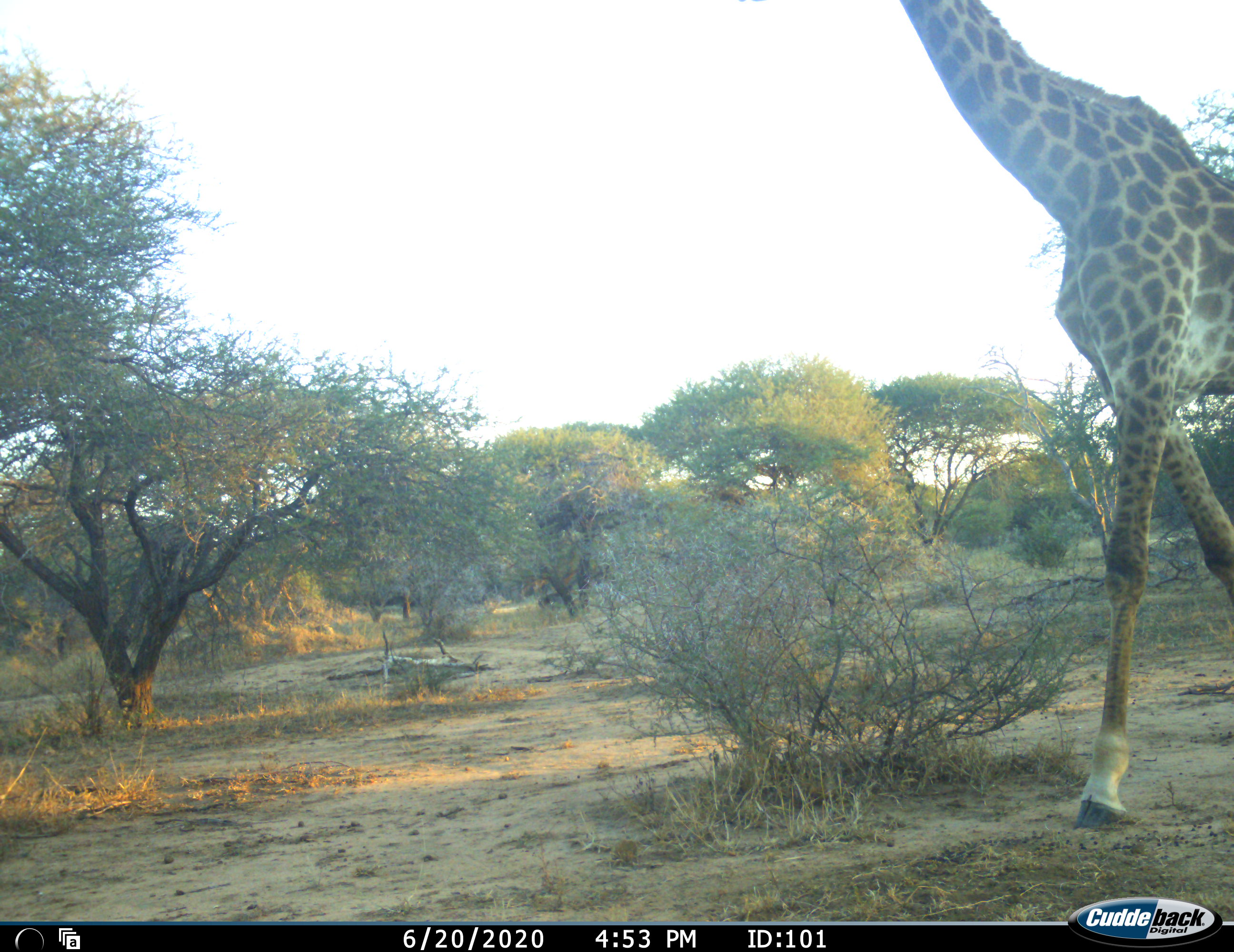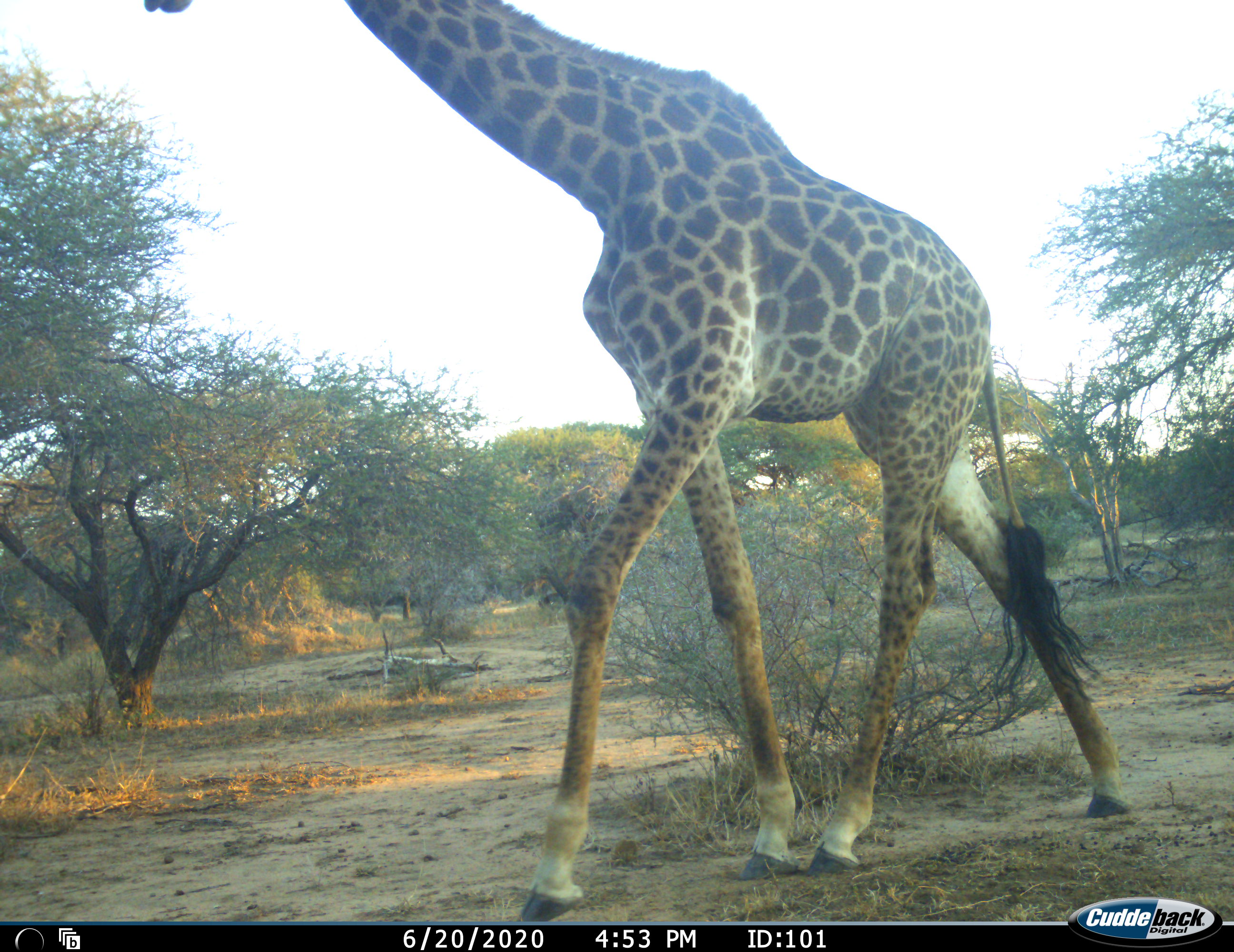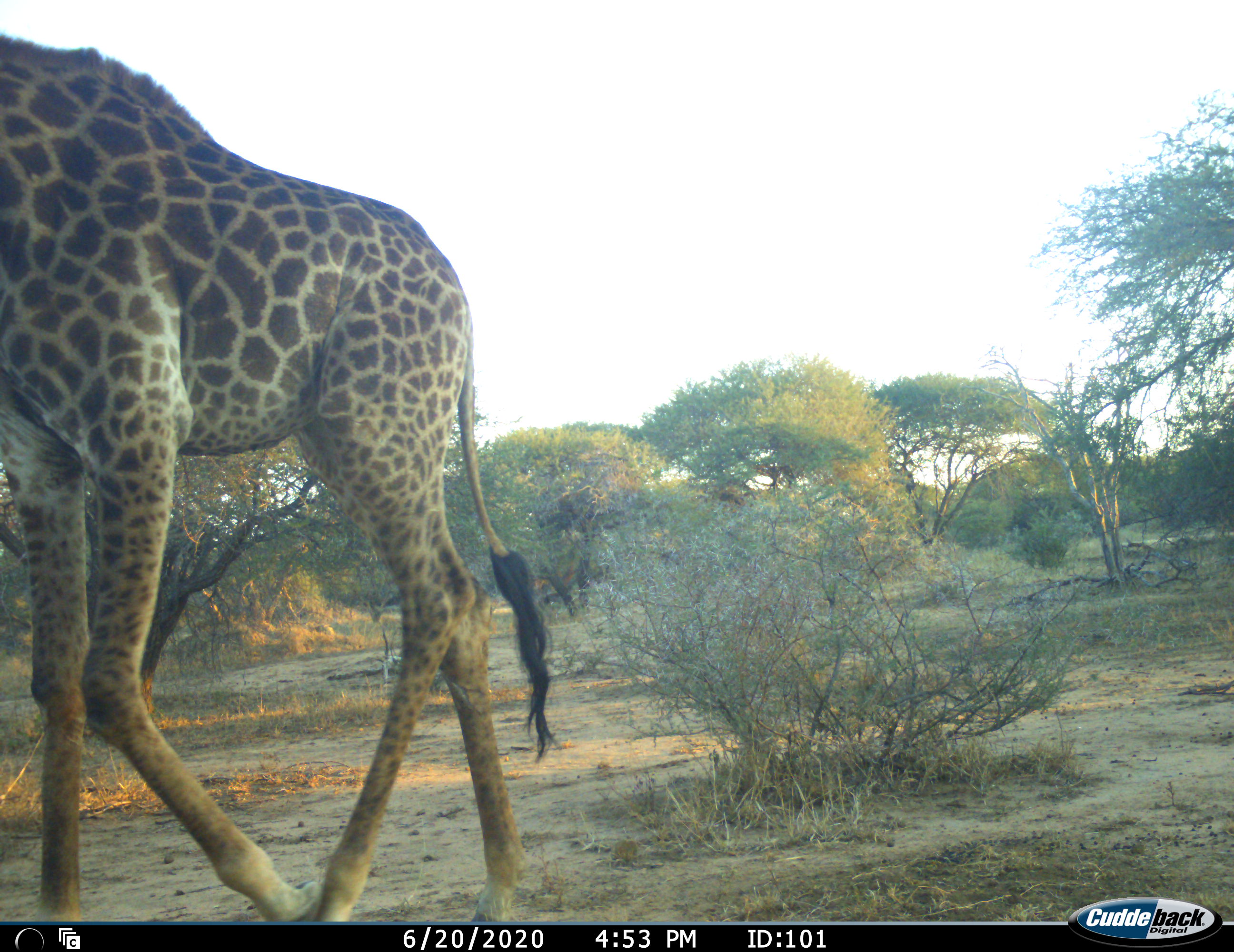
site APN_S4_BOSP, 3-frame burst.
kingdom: Animalia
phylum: Chordata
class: Mammalia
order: Artiodactyla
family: Giraffidae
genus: Giraffa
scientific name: Giraffa camelopardalis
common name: giraffe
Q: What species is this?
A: Giraffe (Giraffa camelopardalis).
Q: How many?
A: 1.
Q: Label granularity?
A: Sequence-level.